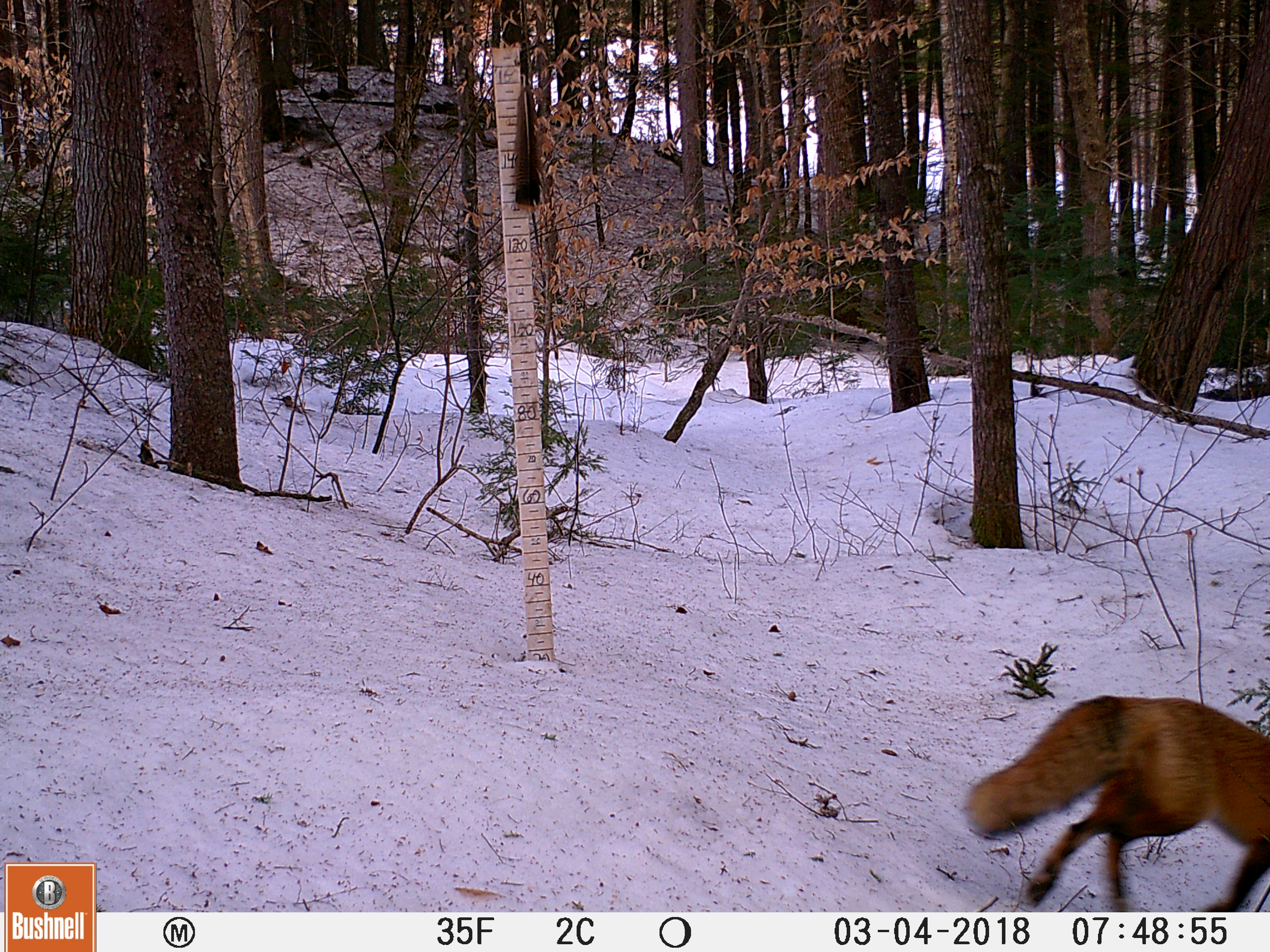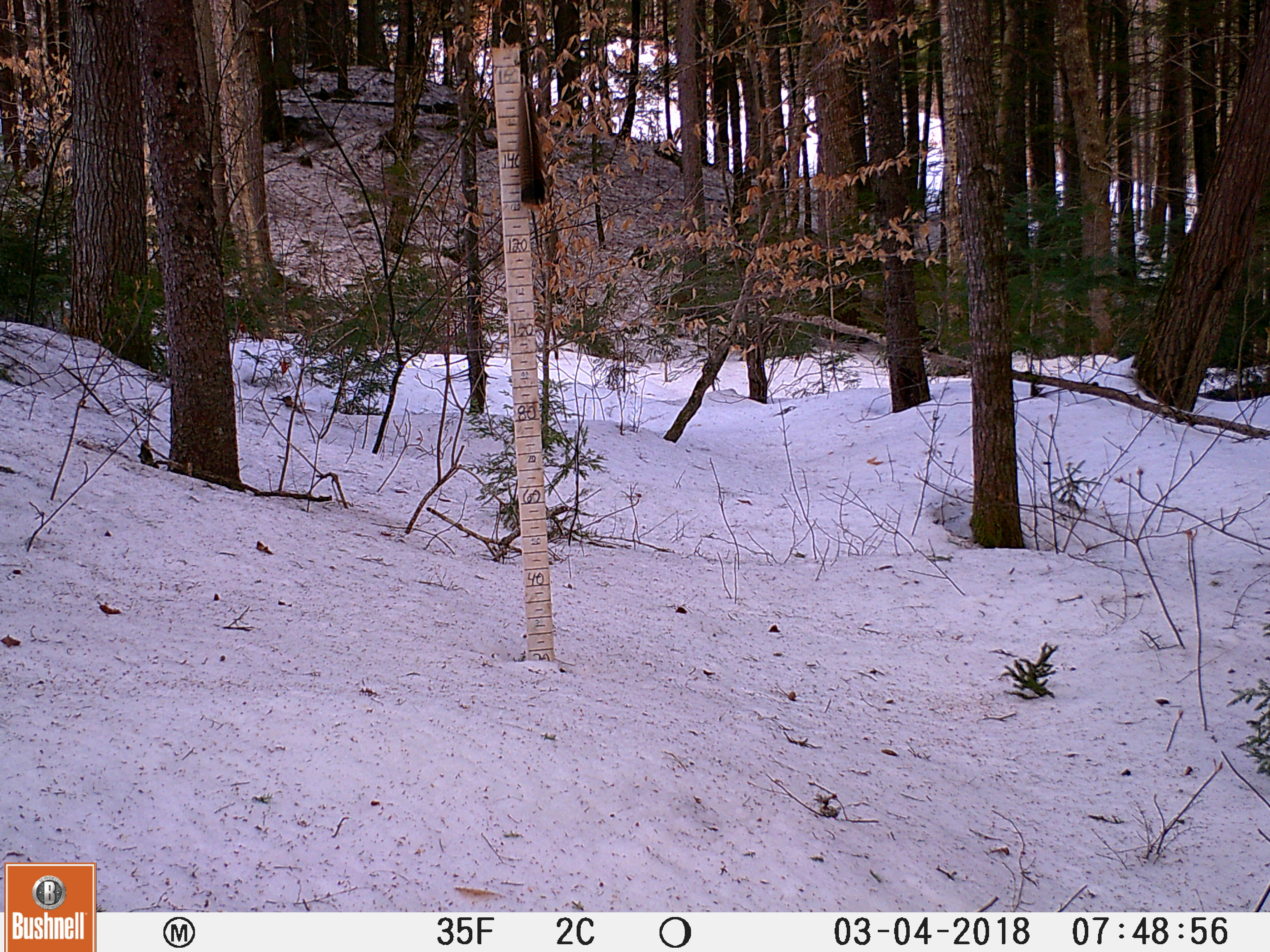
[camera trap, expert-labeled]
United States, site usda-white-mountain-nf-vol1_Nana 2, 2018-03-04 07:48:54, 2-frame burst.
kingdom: Animalia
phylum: Chordata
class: Mammalia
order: Carnivora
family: Canidae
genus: Vulpes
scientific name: Vulpes vulpes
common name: red fox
Red fox (Vulpes vulpes).